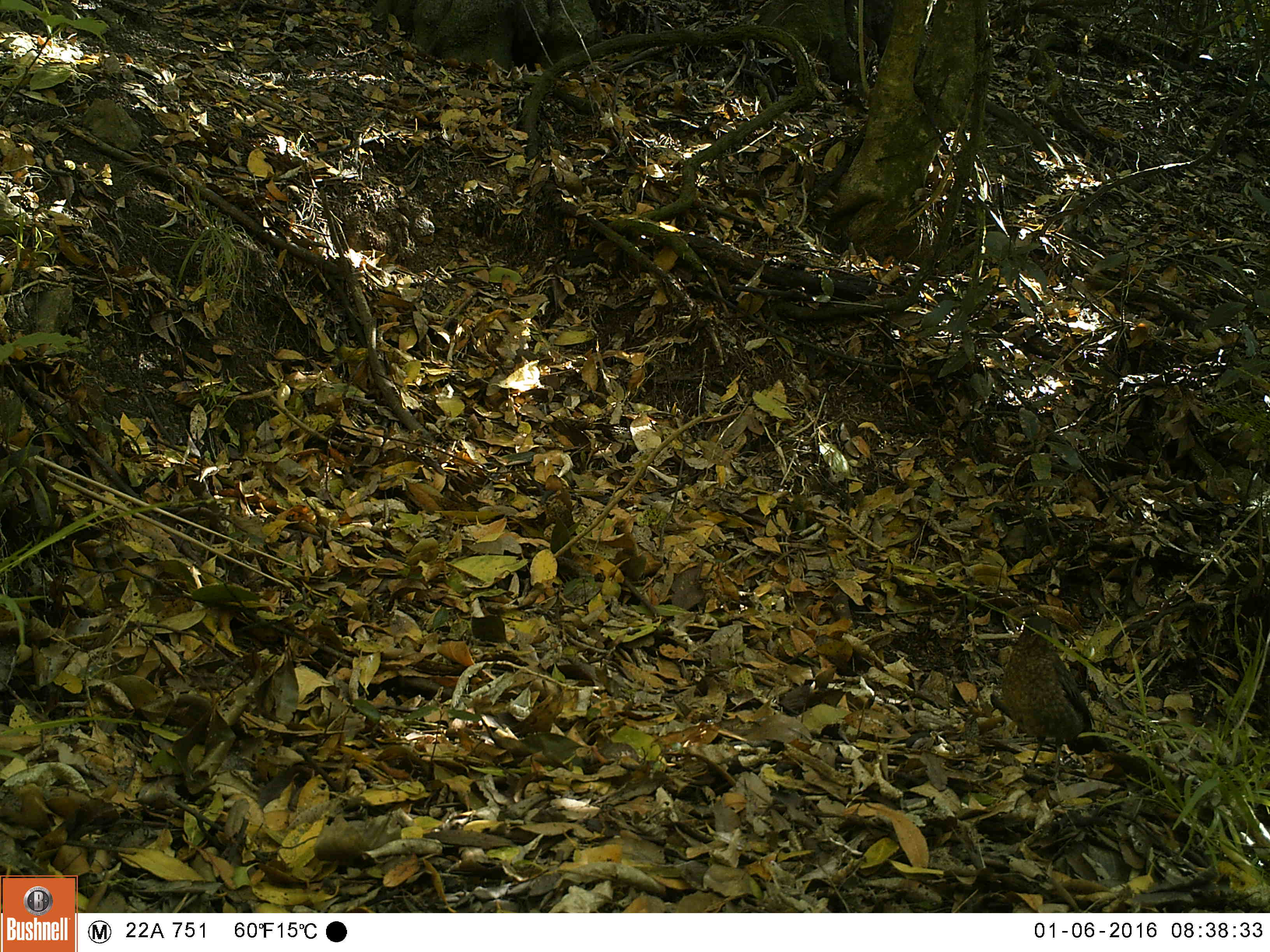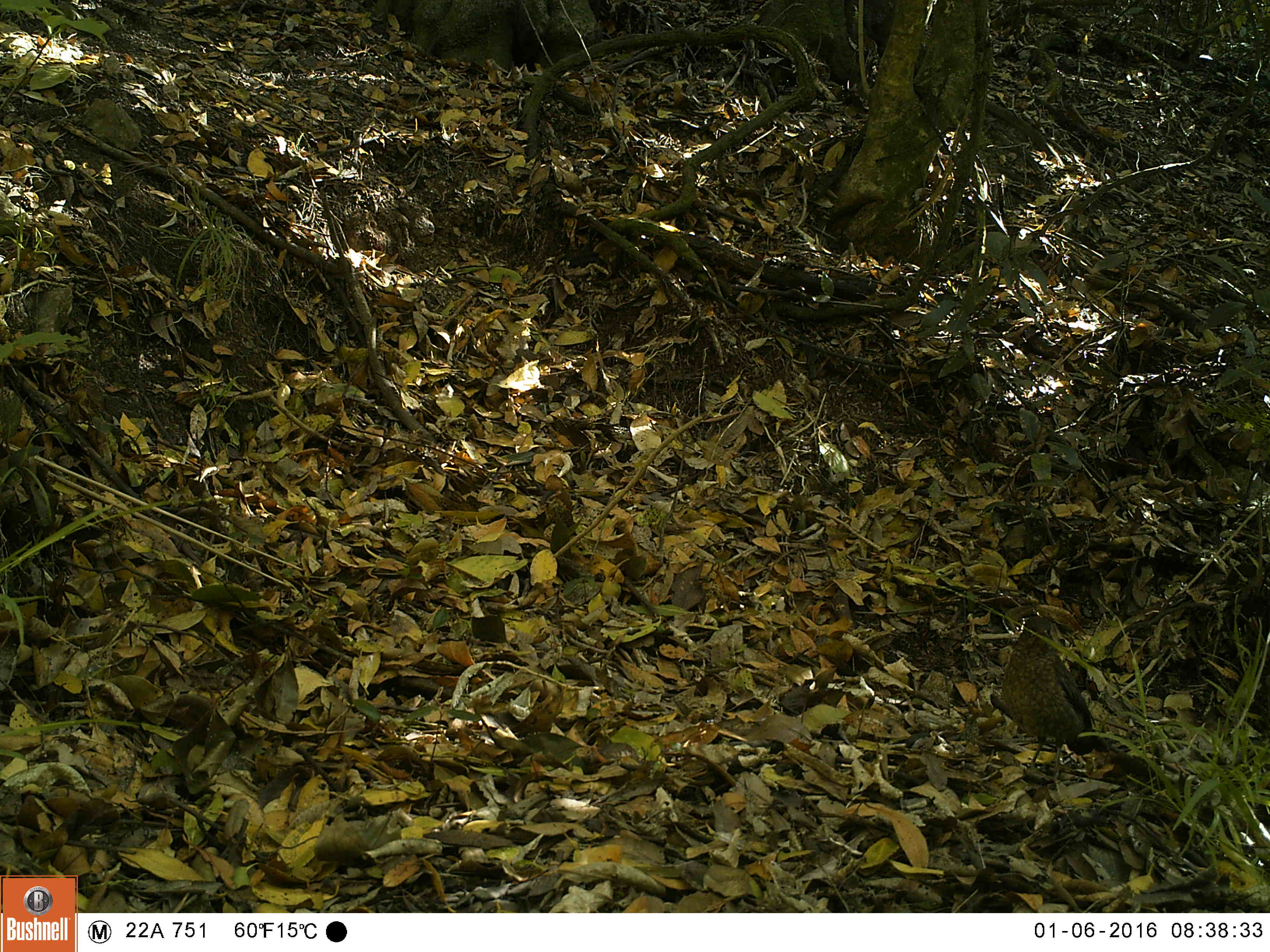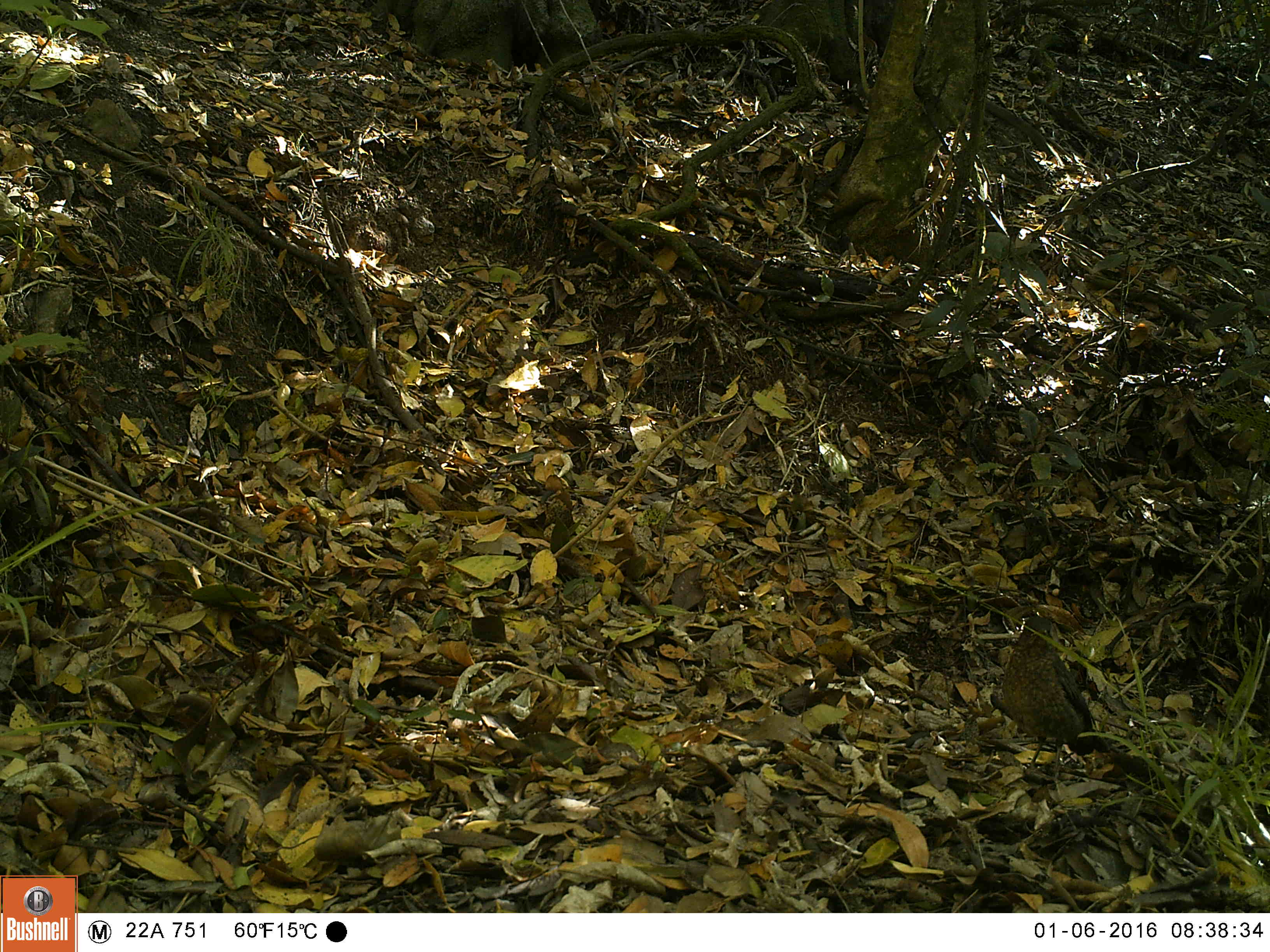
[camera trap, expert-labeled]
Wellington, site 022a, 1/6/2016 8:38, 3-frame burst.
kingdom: Animalia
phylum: Chordata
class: Aves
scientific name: Aves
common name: bird